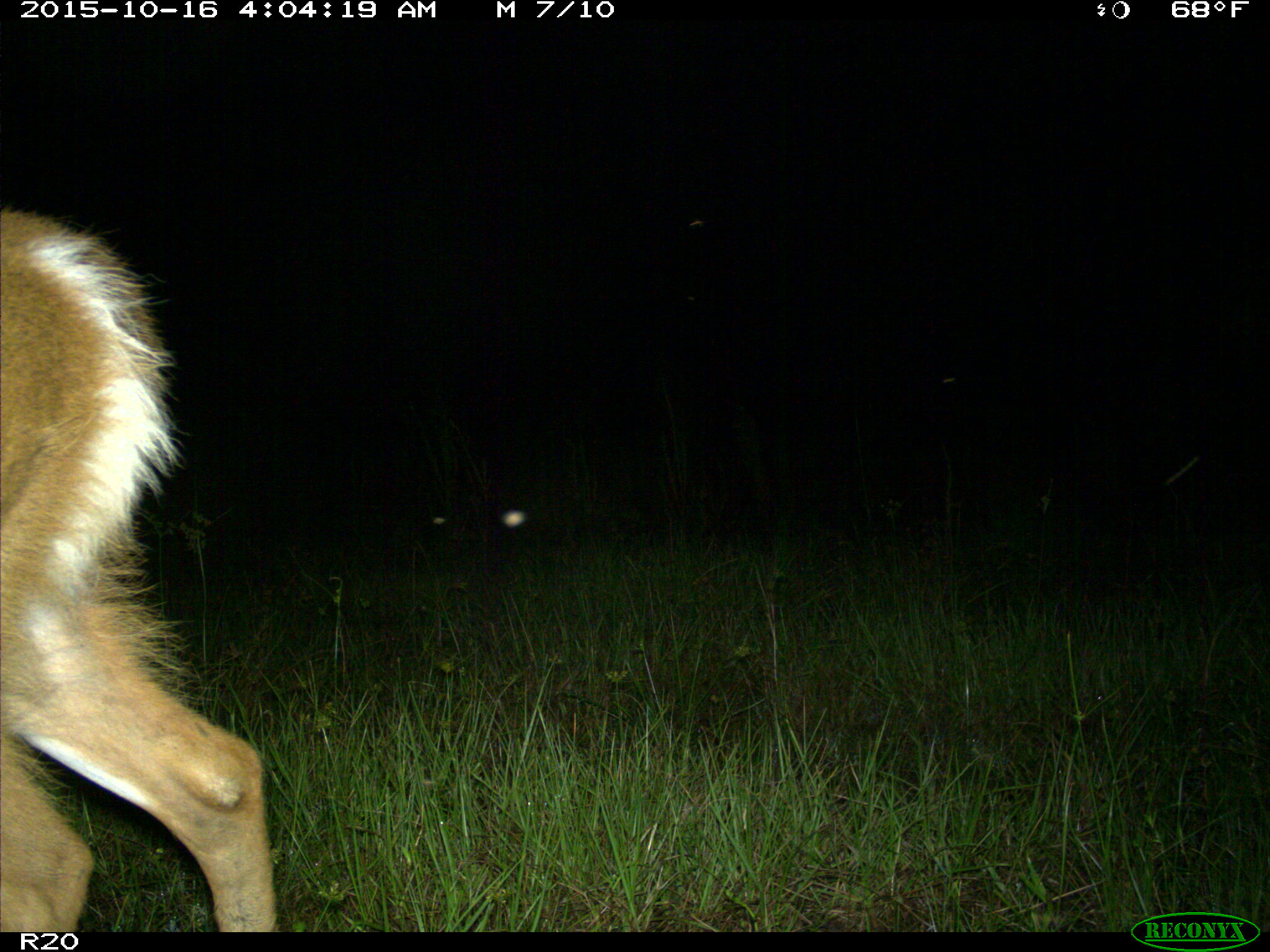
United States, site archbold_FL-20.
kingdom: Animalia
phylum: Chordata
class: Mammalia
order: Artiodactyla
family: Cervidae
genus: Odocoileus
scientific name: Odocoileus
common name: deer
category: unidentified deer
Unidentified deer (deer) (Odocoileus).